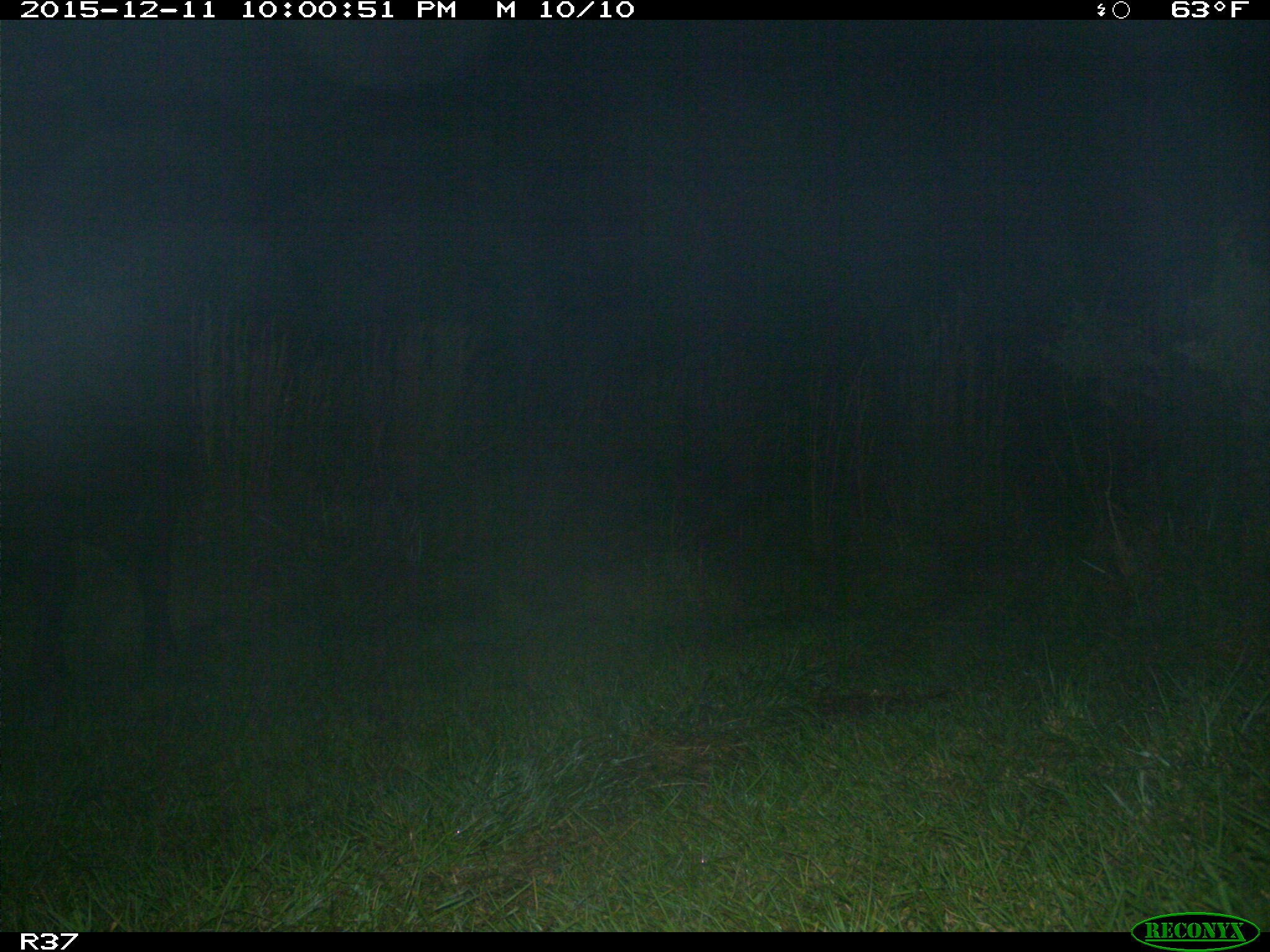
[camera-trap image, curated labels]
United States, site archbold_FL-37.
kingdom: Animalia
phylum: Chordata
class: Mammalia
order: Artiodactyla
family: Bovidae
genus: Bos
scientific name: Bos taurus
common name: domestic cow